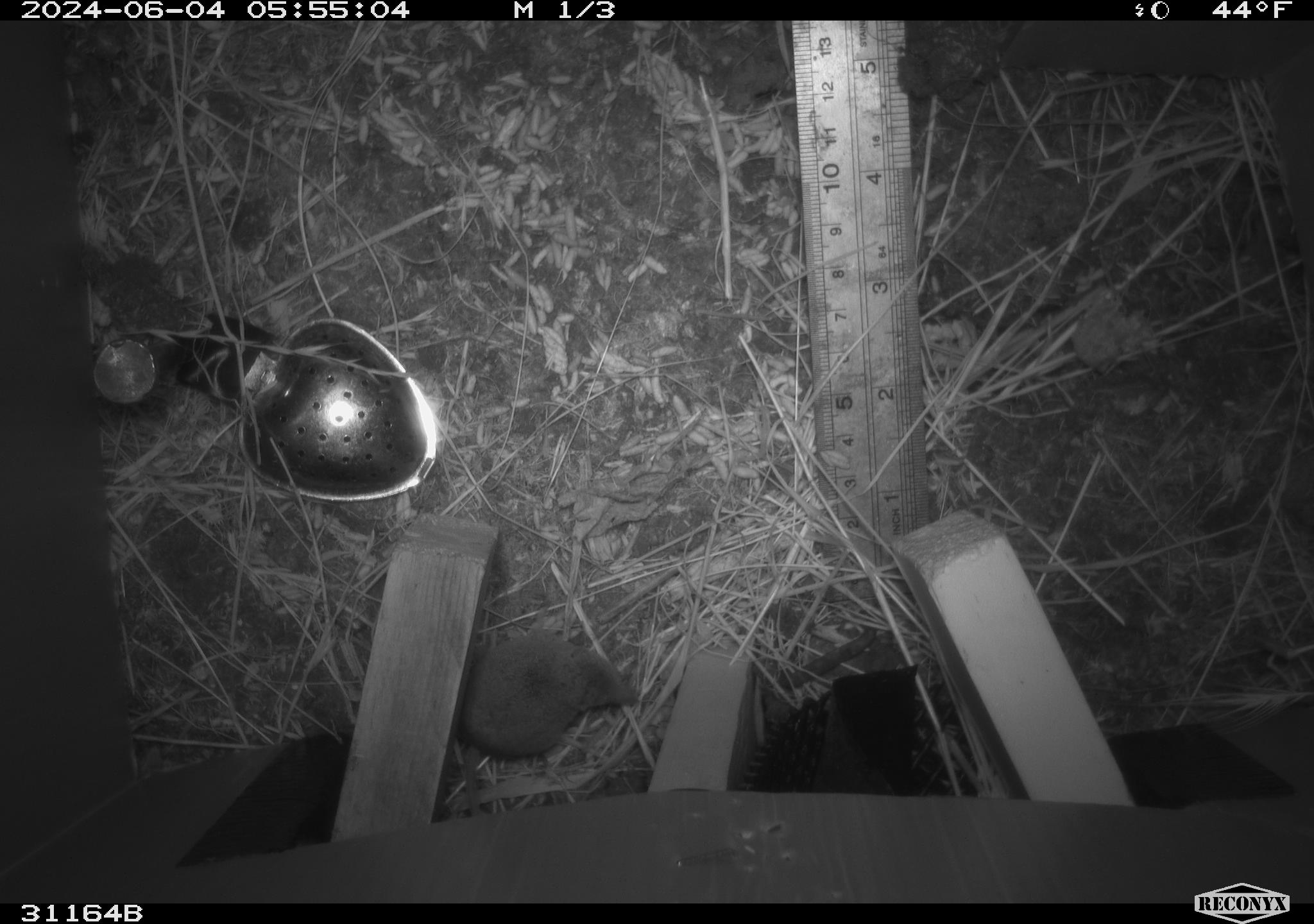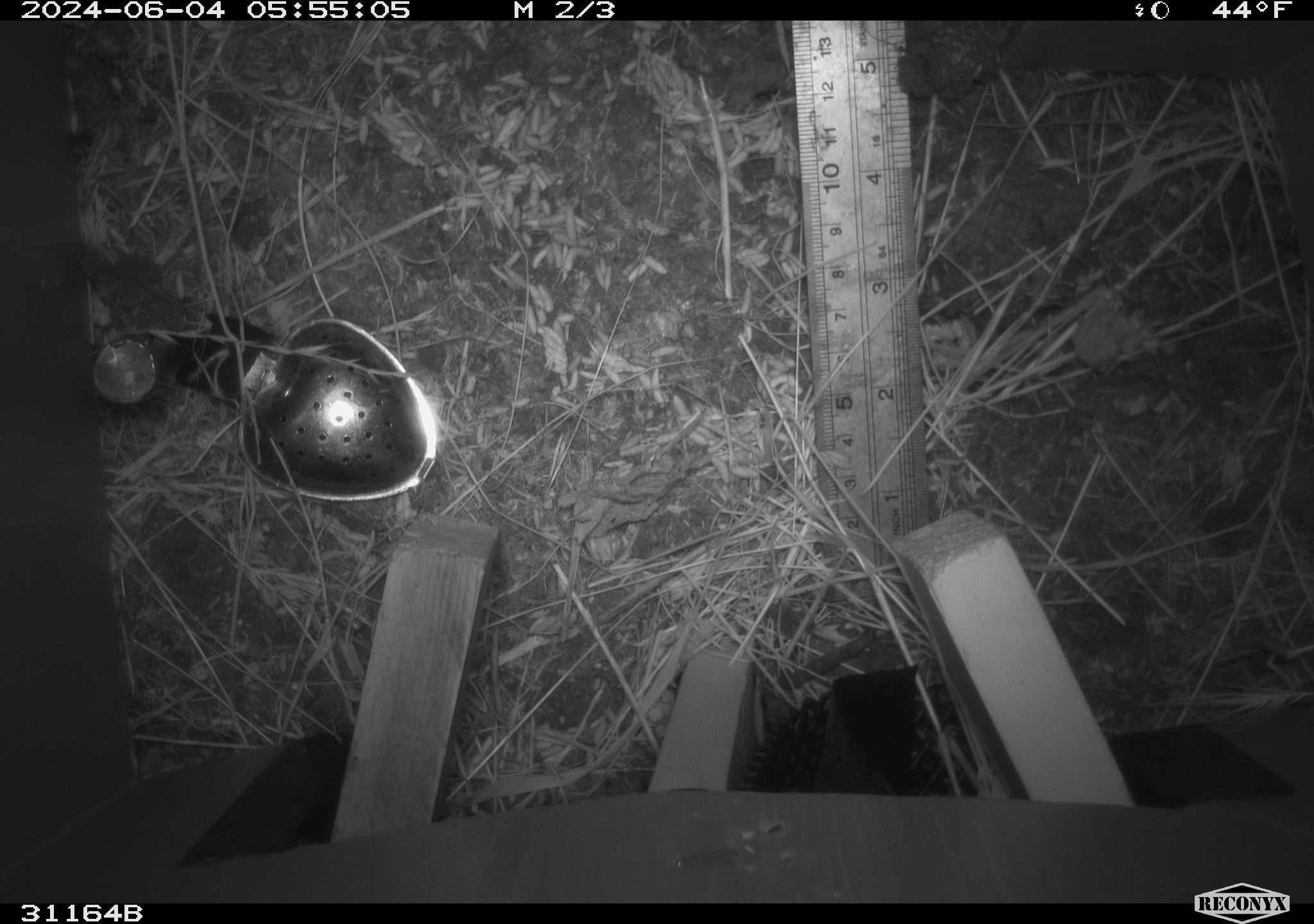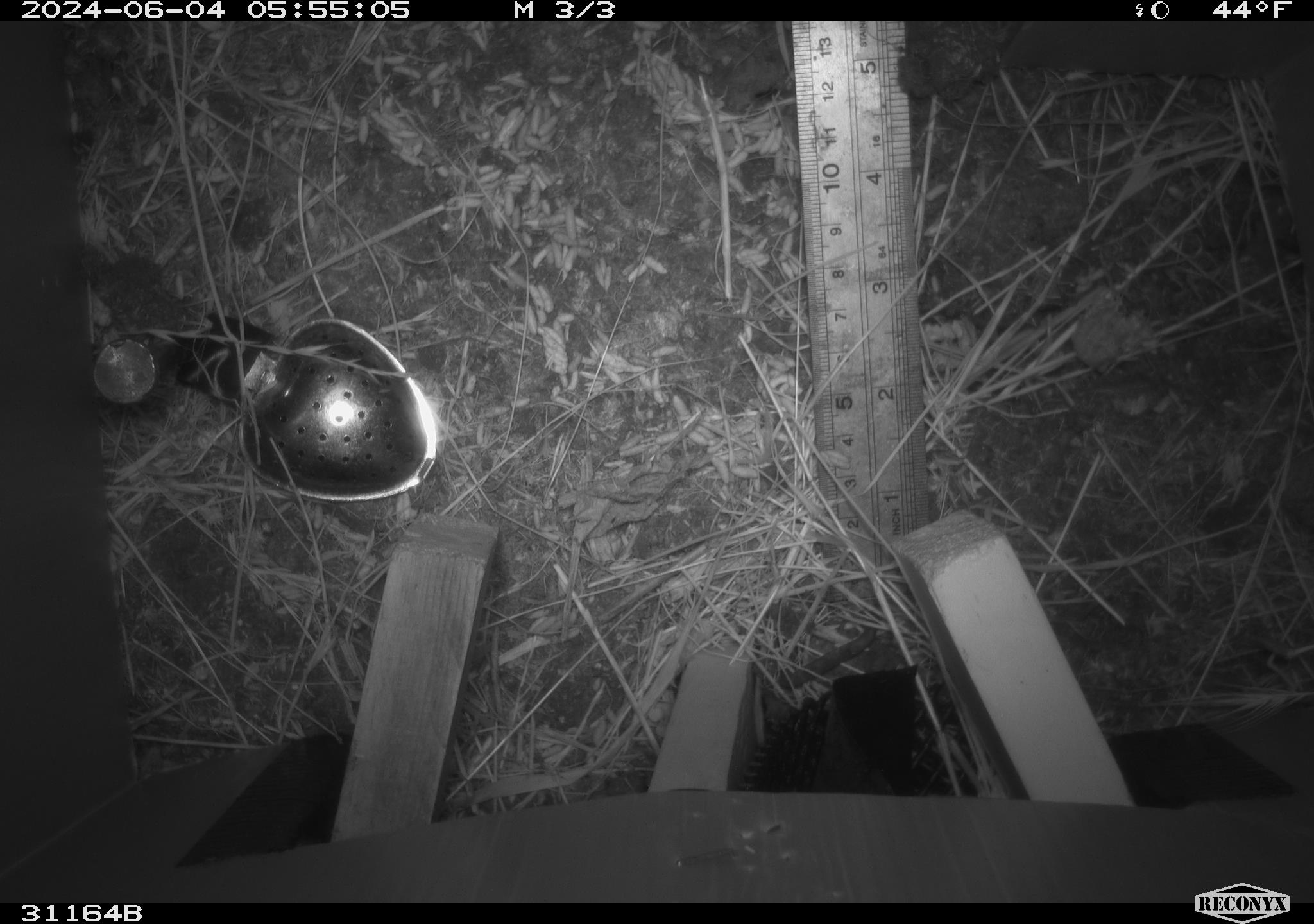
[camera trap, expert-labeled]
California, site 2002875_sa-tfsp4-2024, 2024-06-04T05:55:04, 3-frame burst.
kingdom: Animalia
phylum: Chordata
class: Mammalia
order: Eulipotyphla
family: Soricidae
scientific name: Soricidae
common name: shrews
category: soricidae family